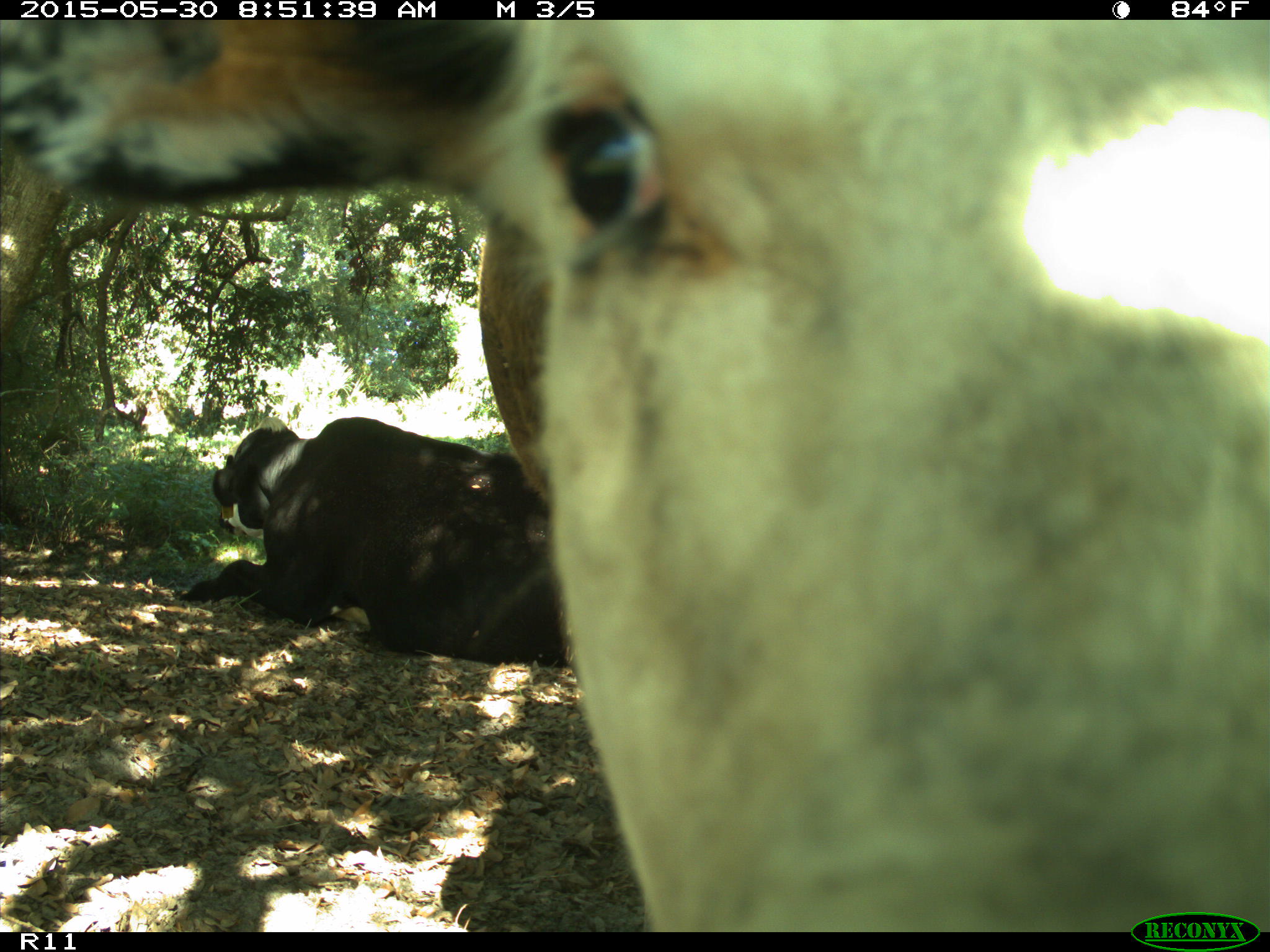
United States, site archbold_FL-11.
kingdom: Animalia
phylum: Chordata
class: Mammalia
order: Artiodactyla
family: Bovidae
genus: Bos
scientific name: Bos taurus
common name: domestic cow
Bos taurus (domestic cow).